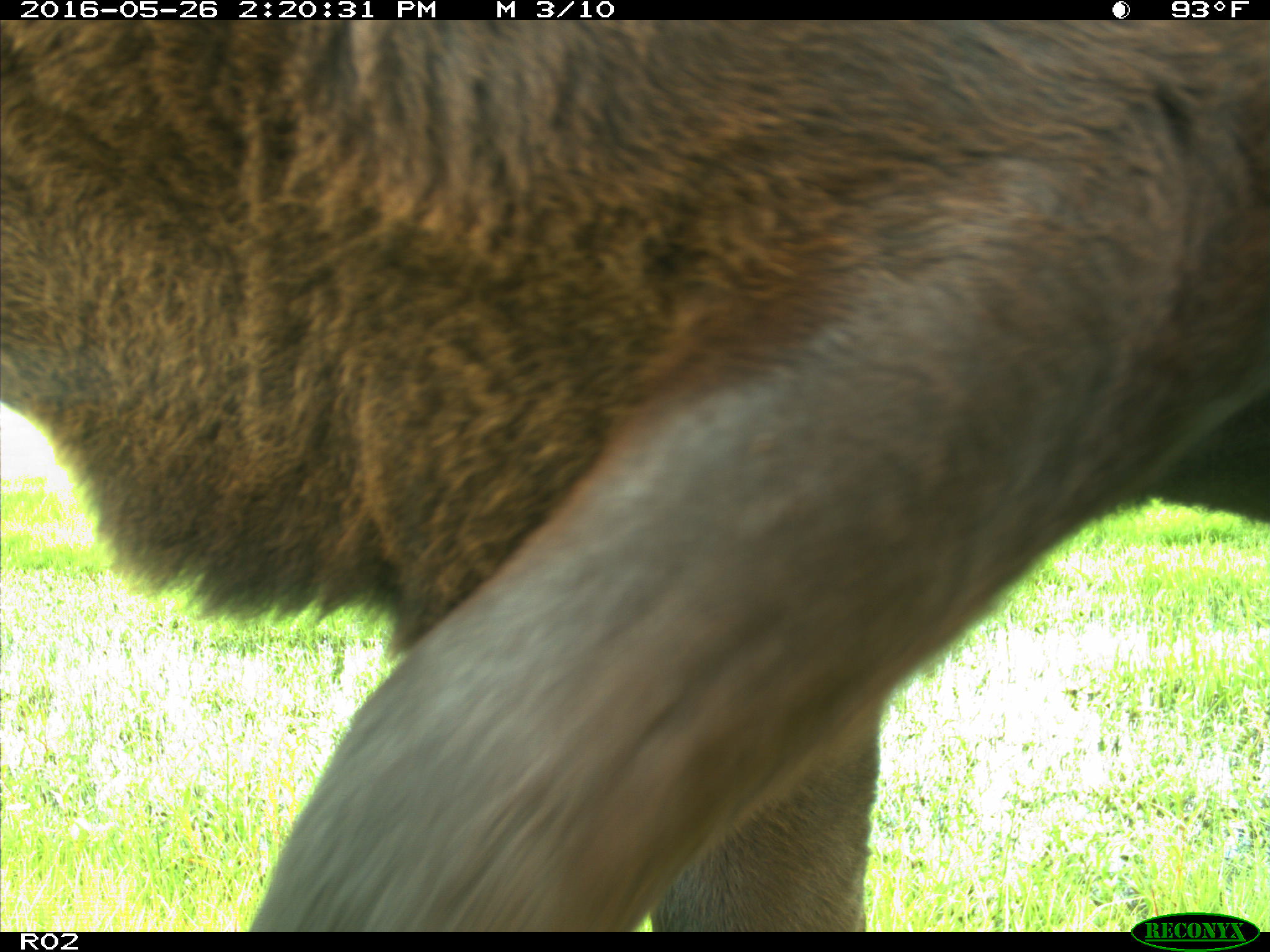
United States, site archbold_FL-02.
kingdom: Animalia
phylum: Chordata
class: Mammalia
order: Artiodactyla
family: Bovidae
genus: Bos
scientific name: Bos taurus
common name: domestic cow